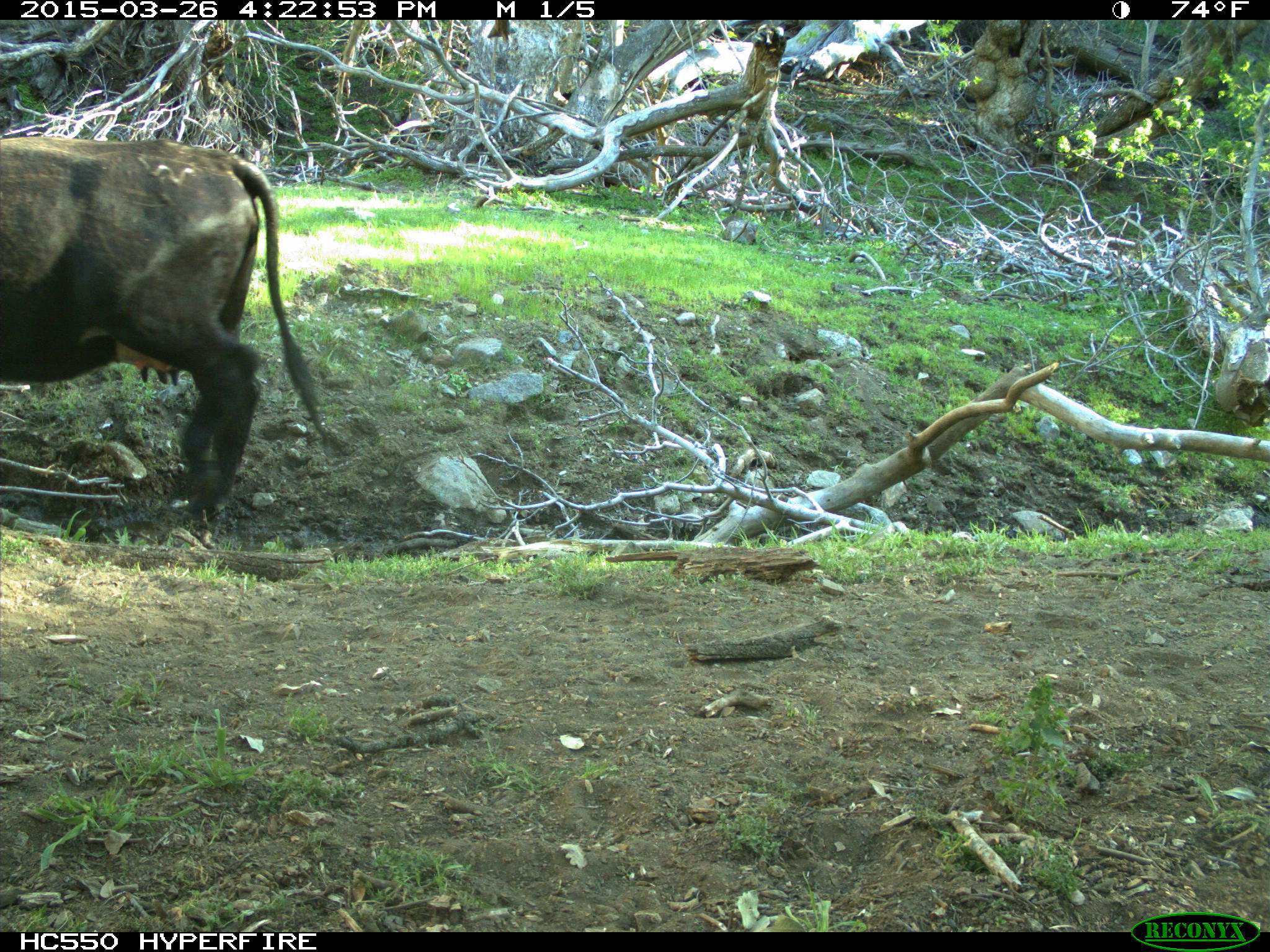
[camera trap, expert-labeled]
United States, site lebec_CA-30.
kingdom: Animalia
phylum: Chordata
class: Mammalia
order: Artiodactyla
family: Bovidae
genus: Bos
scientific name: Bos taurus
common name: domestic cow